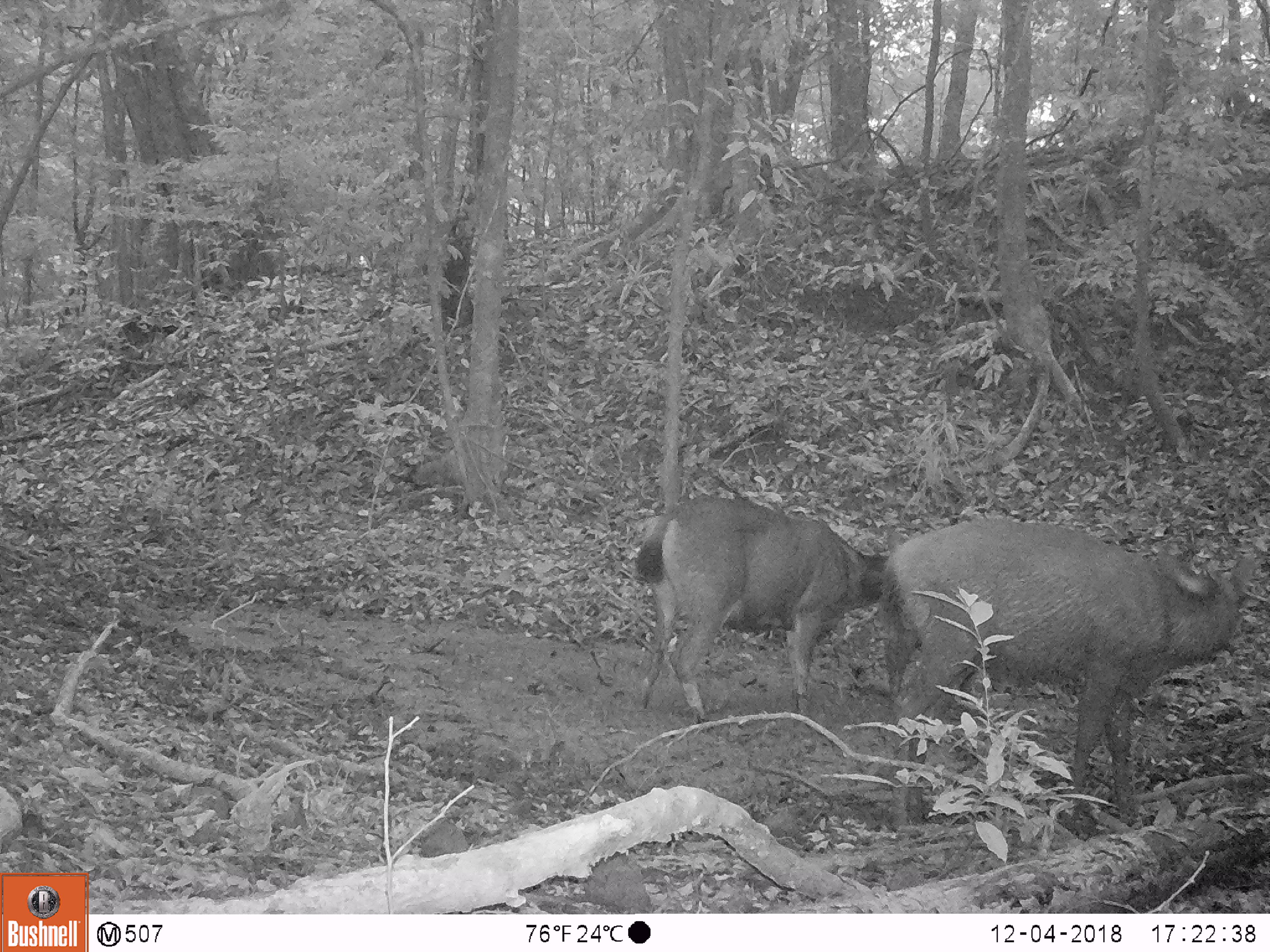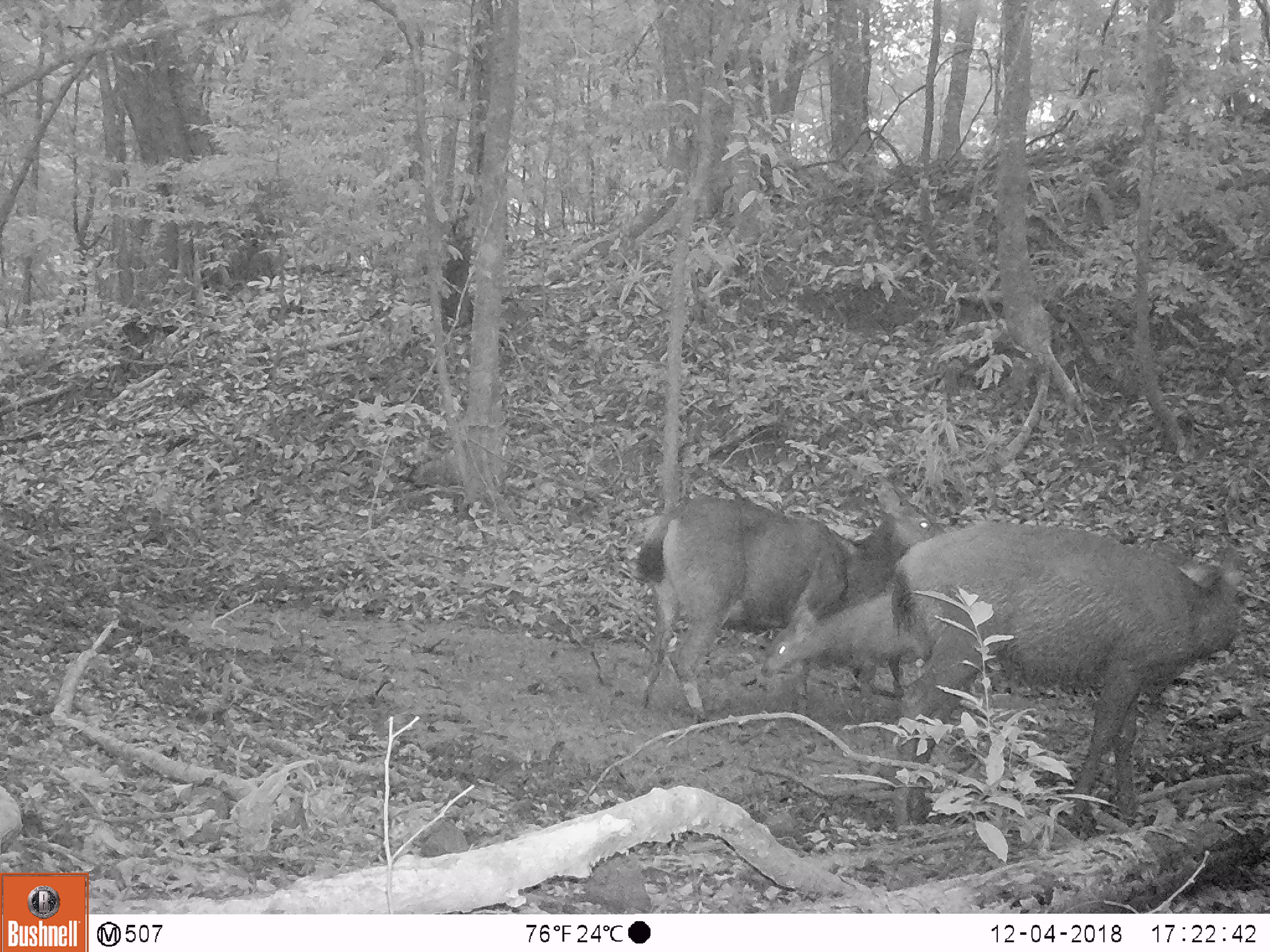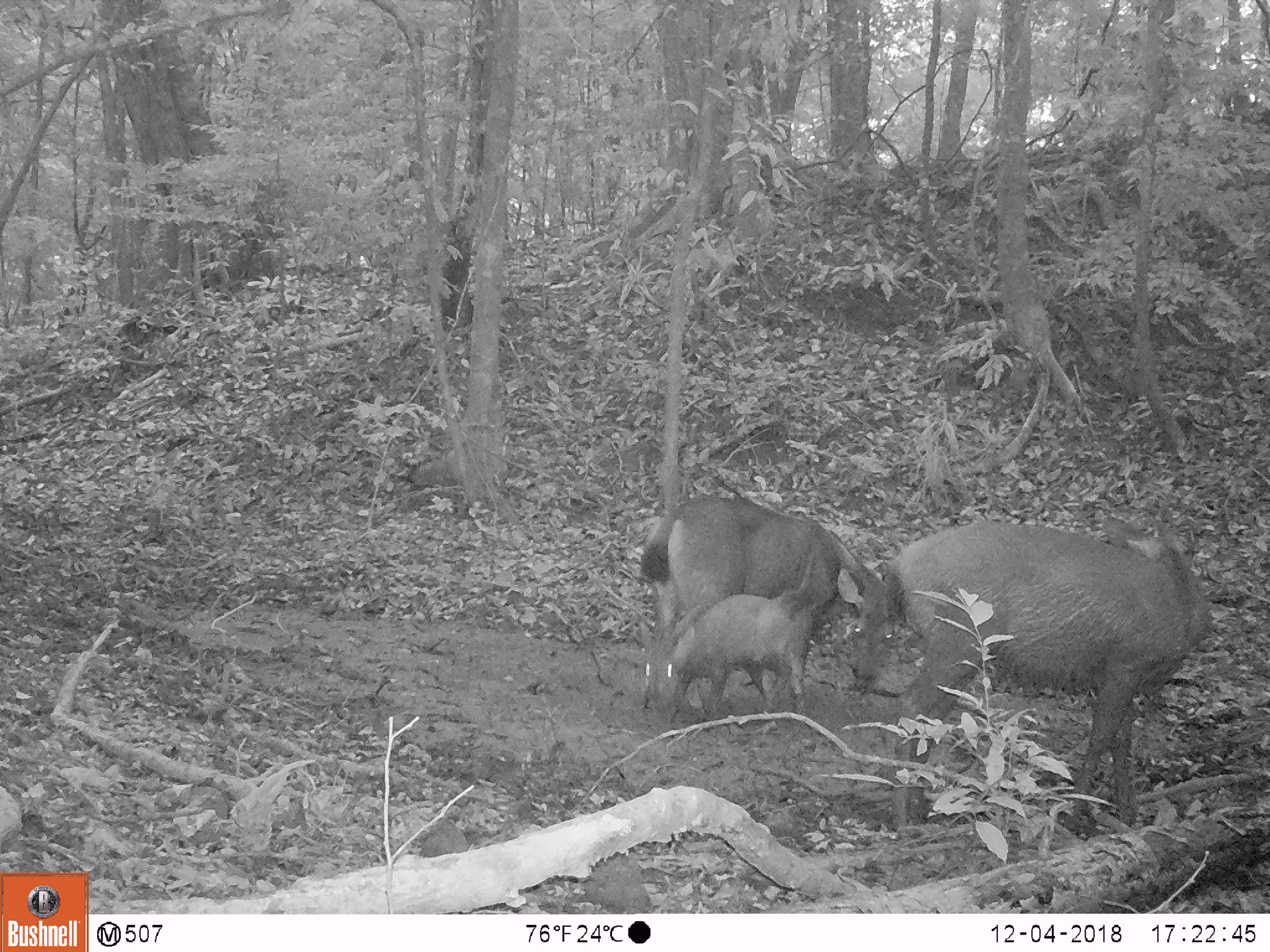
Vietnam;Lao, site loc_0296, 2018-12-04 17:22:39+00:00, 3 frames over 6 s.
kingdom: Animalia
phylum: Chordata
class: Mammalia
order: Artiodactyla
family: Cervidae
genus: Rusa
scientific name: Rusa unicolor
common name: sambar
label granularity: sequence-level